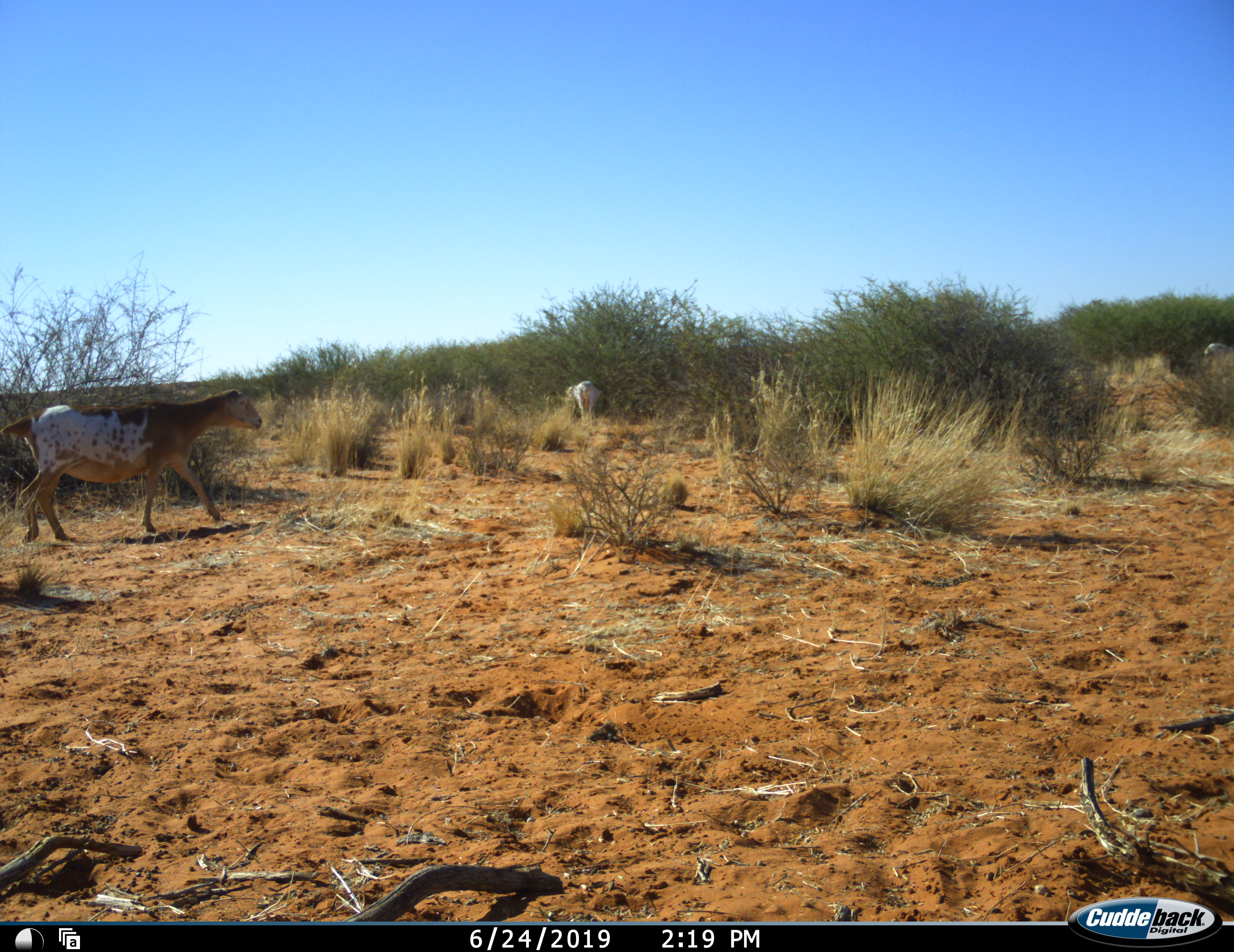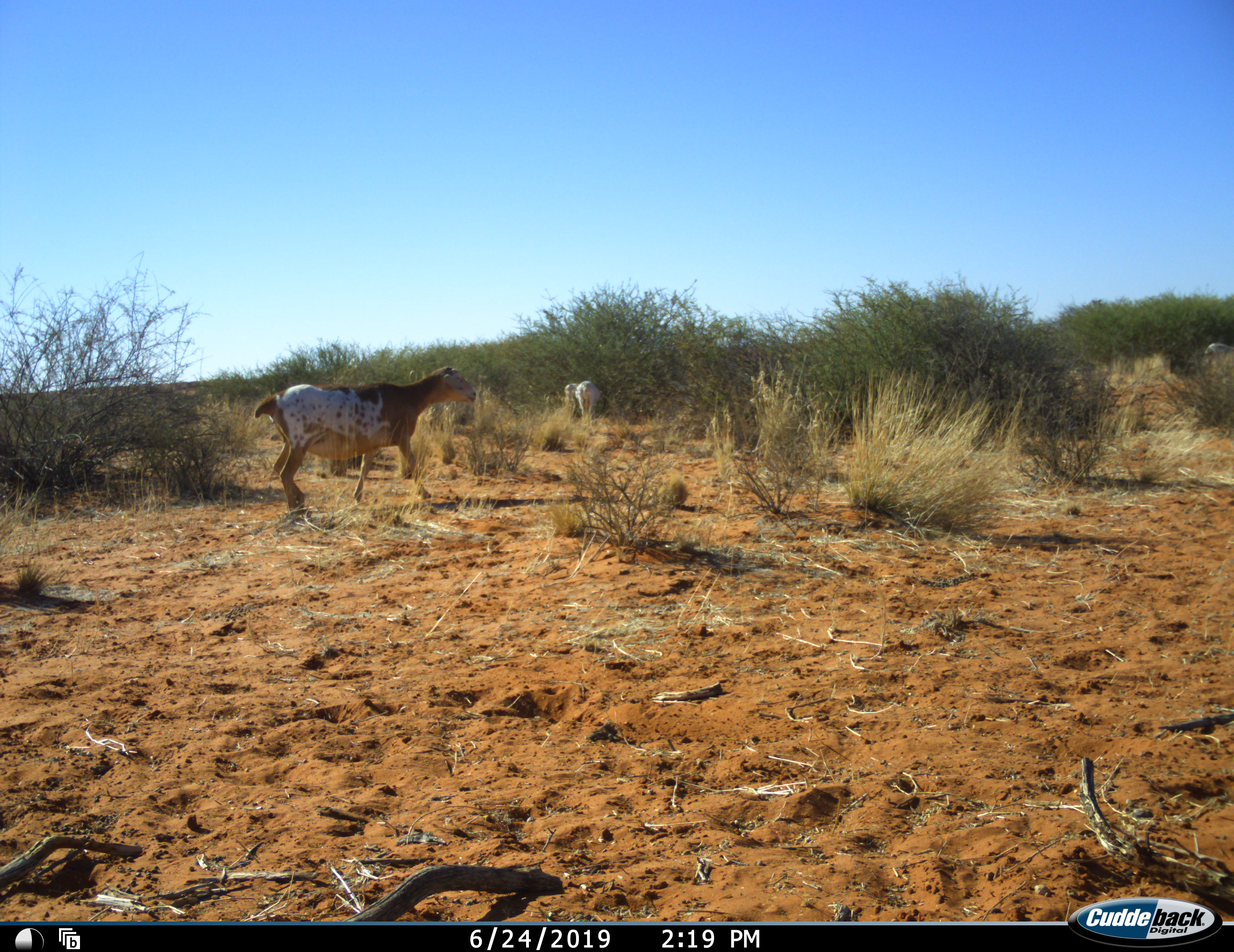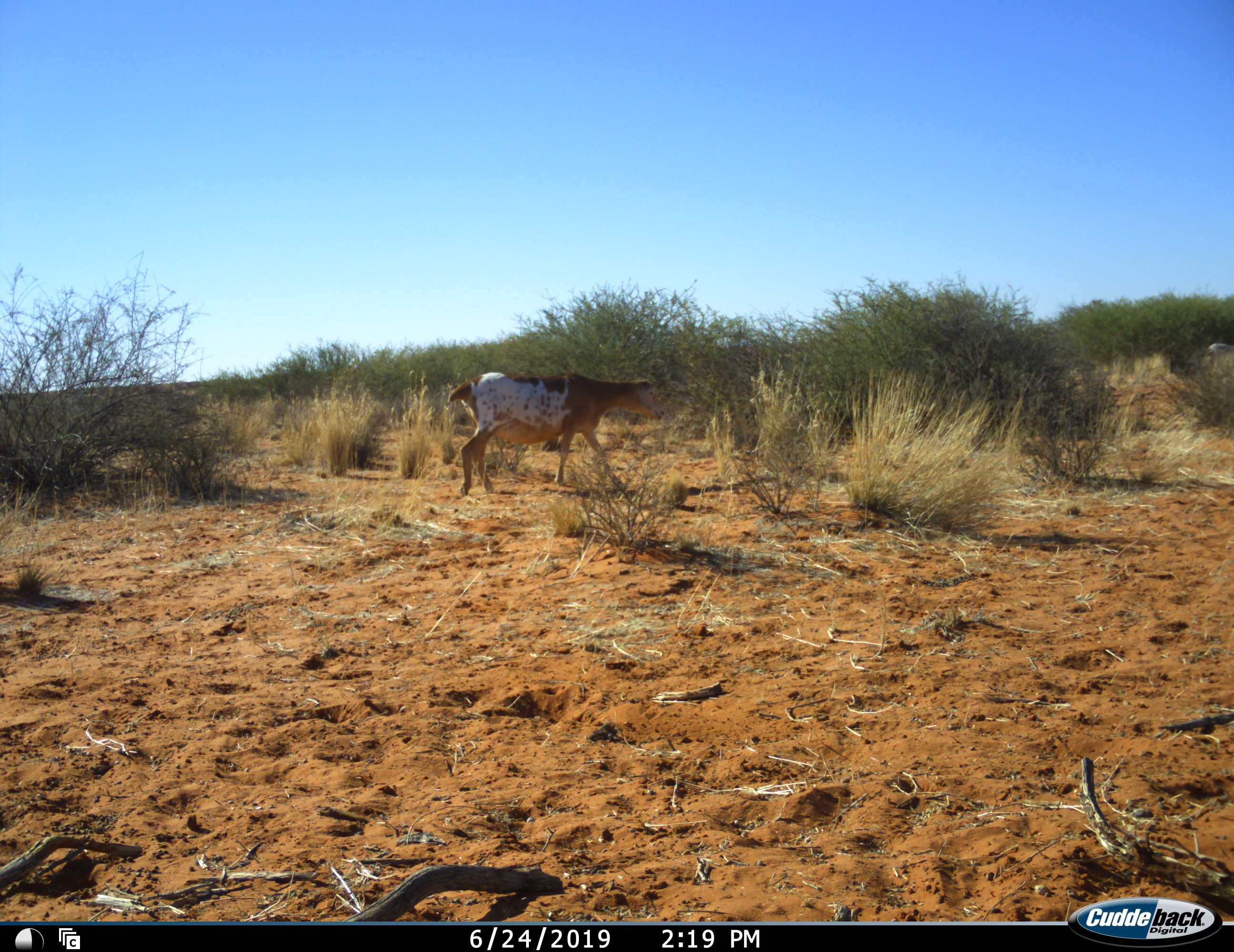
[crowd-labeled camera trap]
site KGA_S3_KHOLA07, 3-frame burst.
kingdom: Animalia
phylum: Chordata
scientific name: Vertebrata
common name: domestic animal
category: domesticanimal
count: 3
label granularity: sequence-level